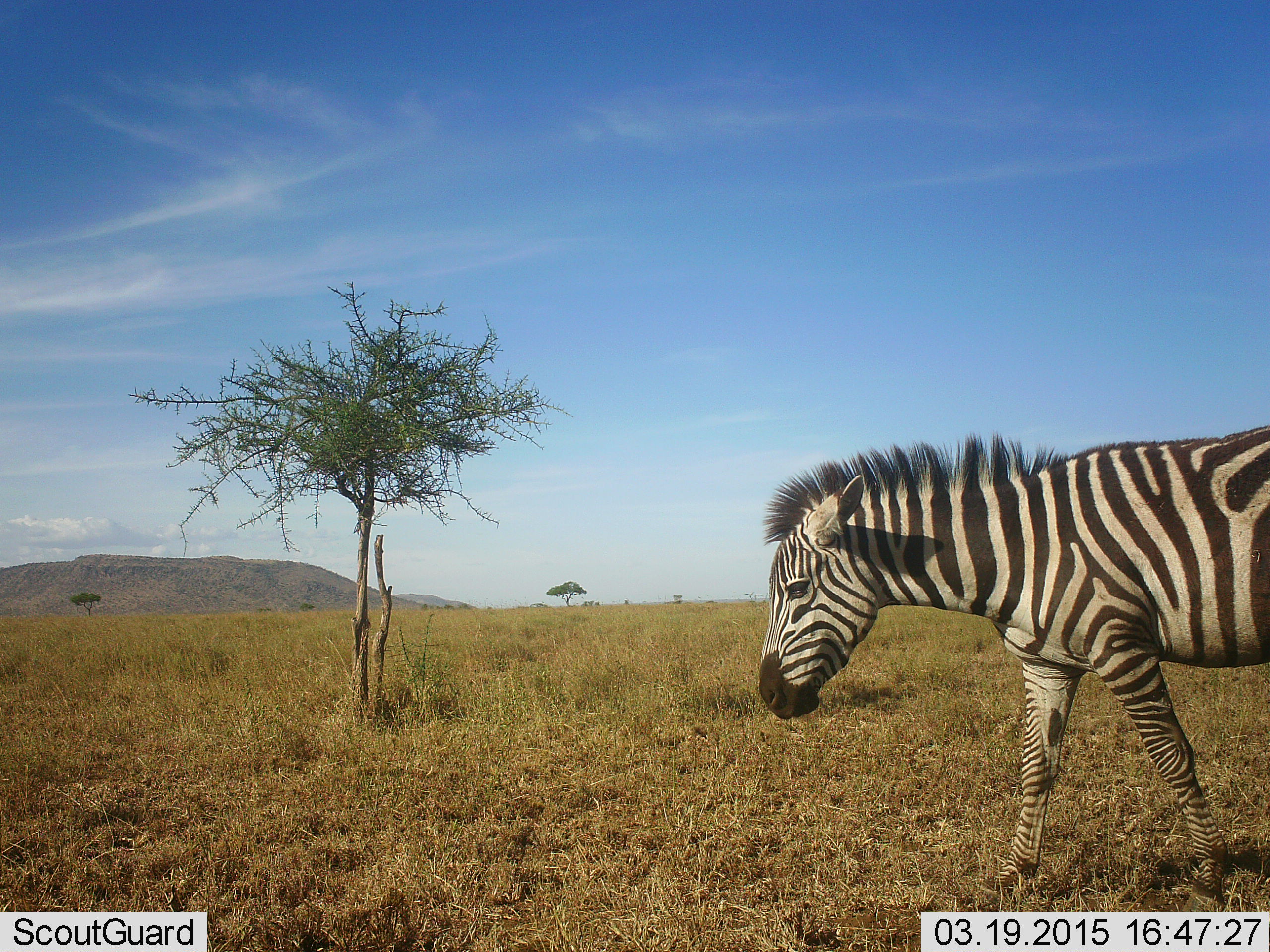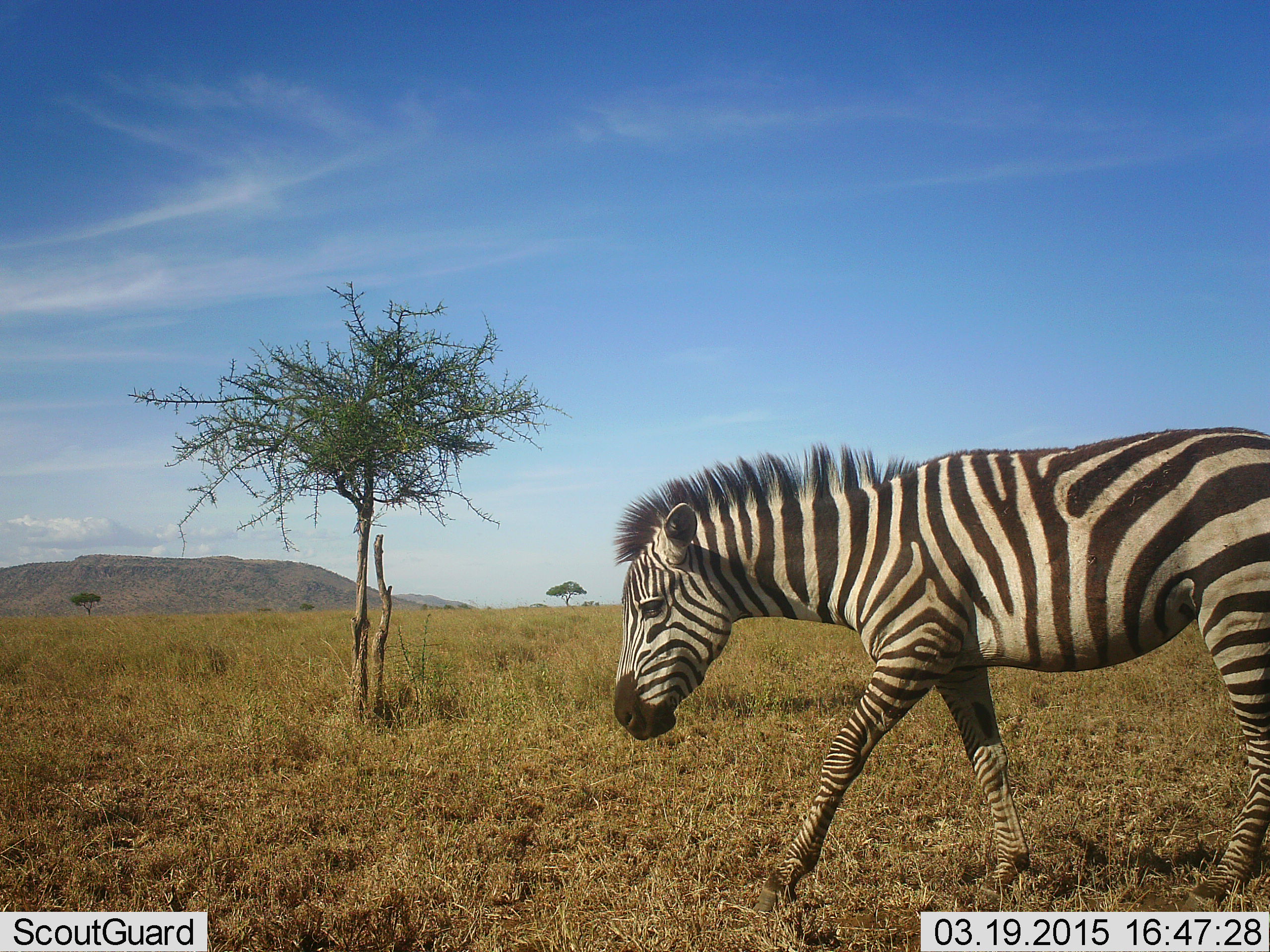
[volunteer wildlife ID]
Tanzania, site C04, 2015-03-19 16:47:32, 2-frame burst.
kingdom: Animalia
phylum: Chordata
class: Mammalia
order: Perissodactyla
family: Equidae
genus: Equus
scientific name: Equus quagga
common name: plains zebra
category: zebra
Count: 1.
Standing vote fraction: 0%.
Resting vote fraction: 0%.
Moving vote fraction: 100%.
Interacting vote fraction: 0%.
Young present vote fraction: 10%.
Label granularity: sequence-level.